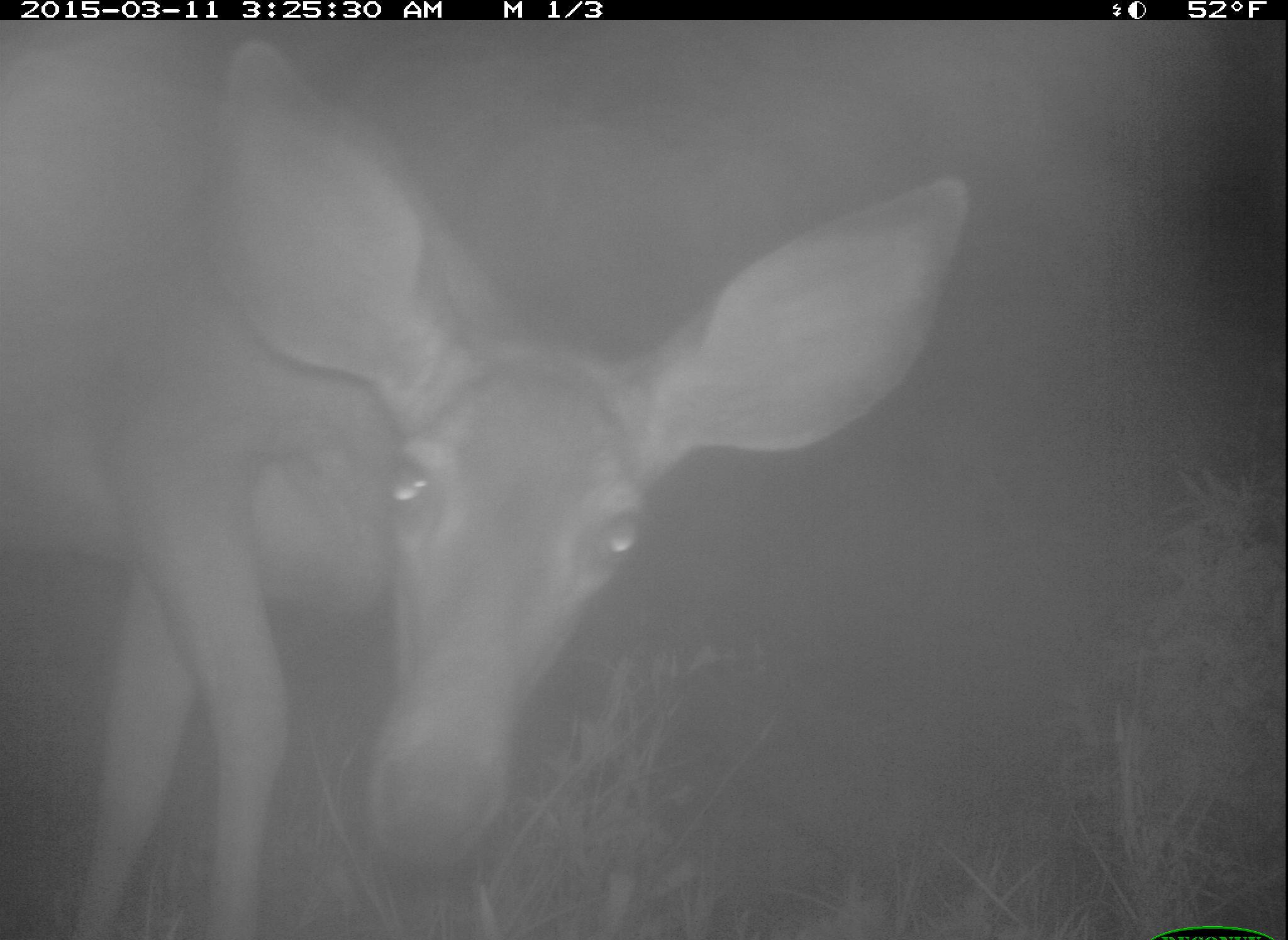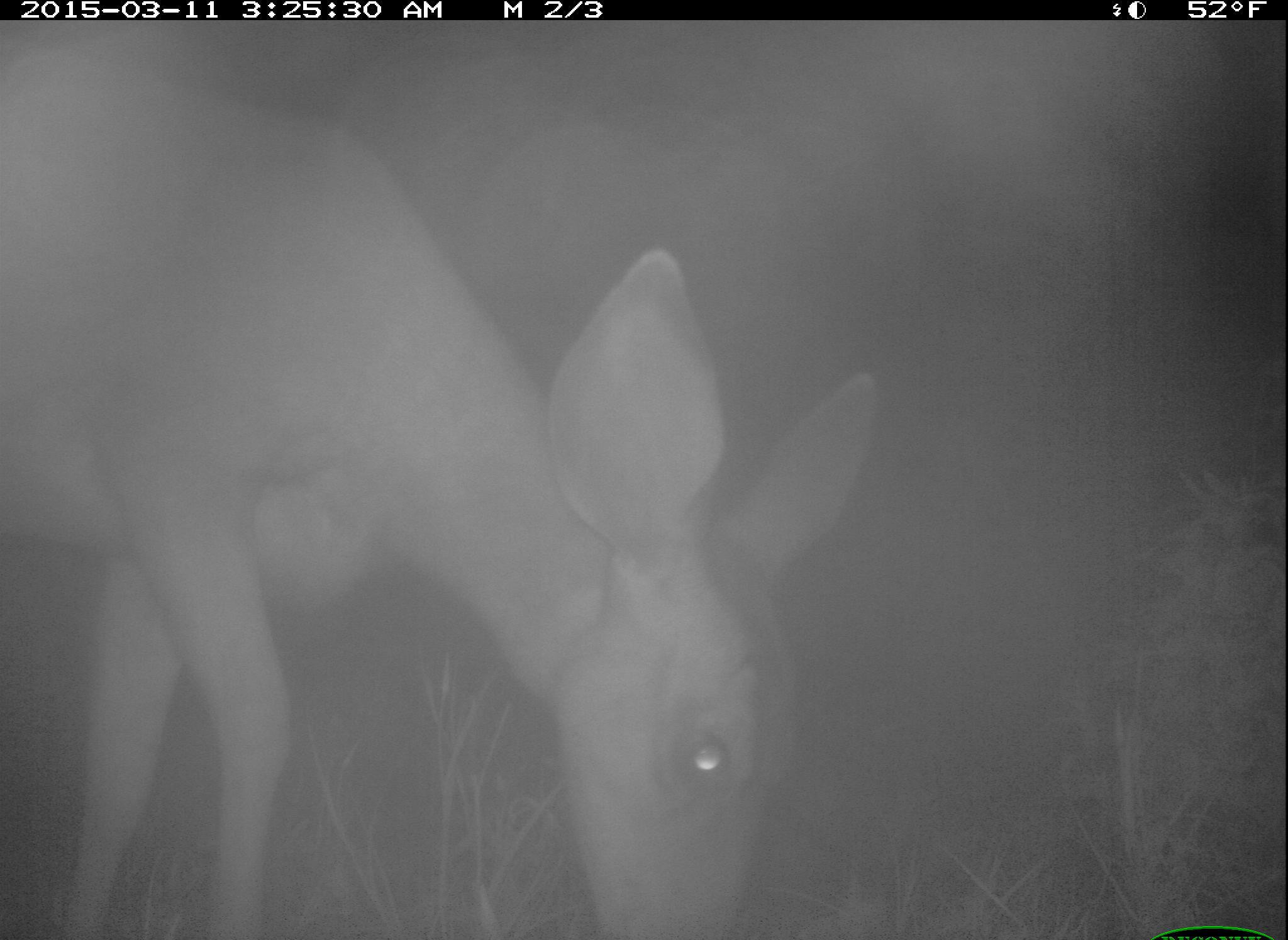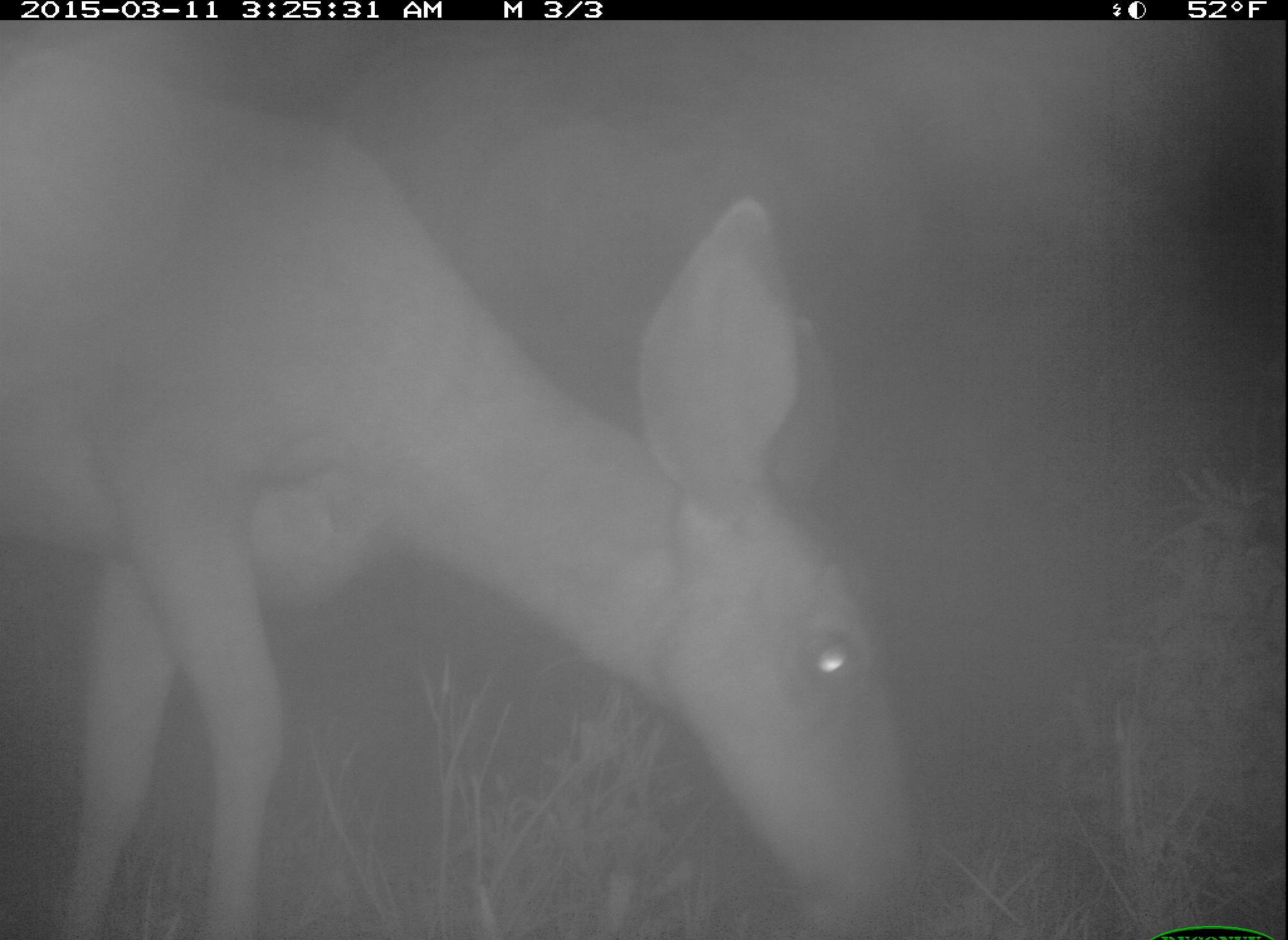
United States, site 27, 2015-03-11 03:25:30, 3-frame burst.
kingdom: Animalia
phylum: Chordata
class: Mammalia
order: Artiodactyla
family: Cervidae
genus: Odocoileus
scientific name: Odocoileus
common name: deer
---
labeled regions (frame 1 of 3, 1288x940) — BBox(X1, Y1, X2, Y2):
deer: BBox(0, 36, 973, 940)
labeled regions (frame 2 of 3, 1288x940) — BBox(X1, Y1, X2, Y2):
deer: BBox(0, 47, 874, 940)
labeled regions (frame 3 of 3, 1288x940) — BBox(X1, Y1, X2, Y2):
deer: BBox(0, 43, 917, 940)